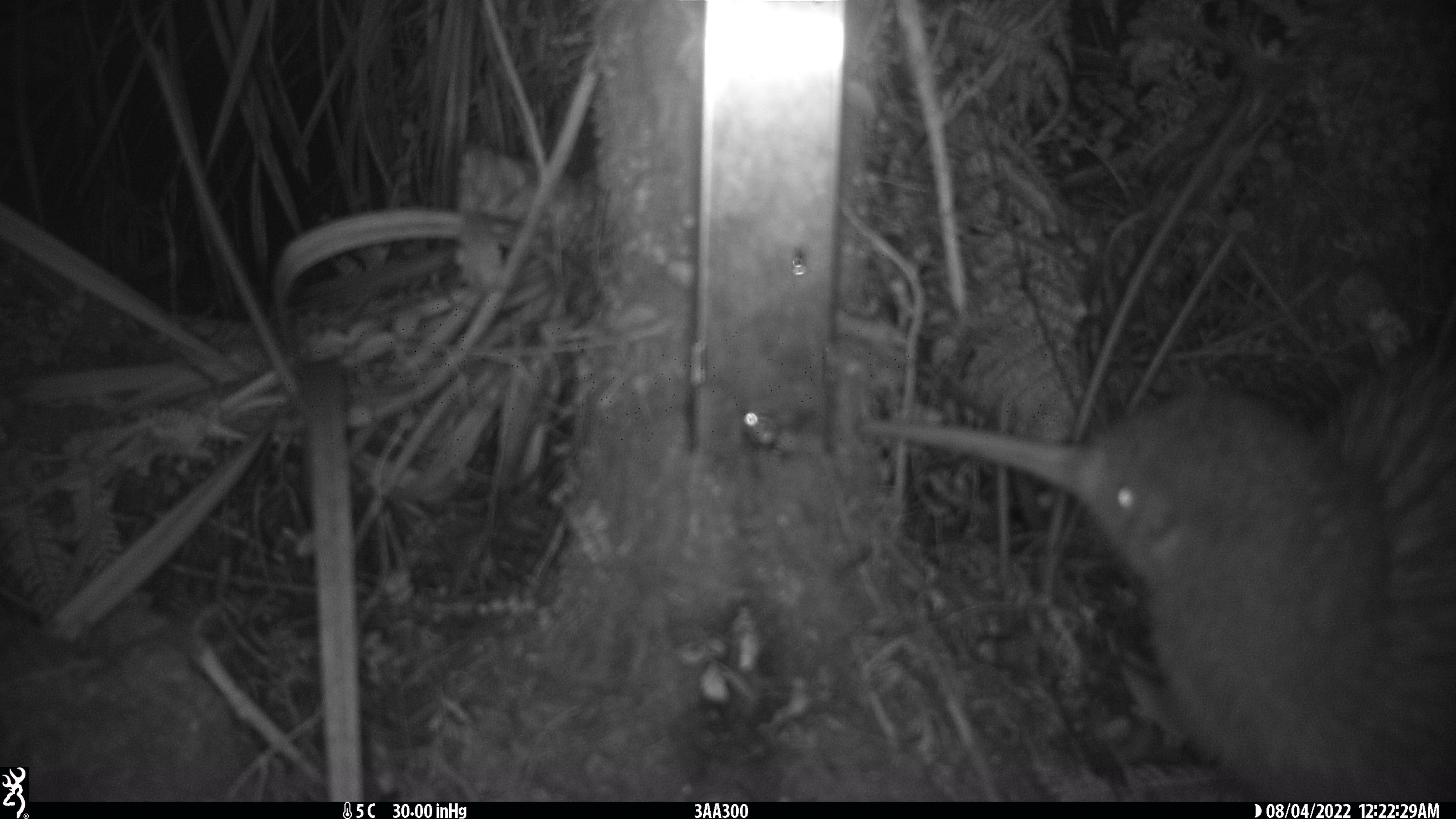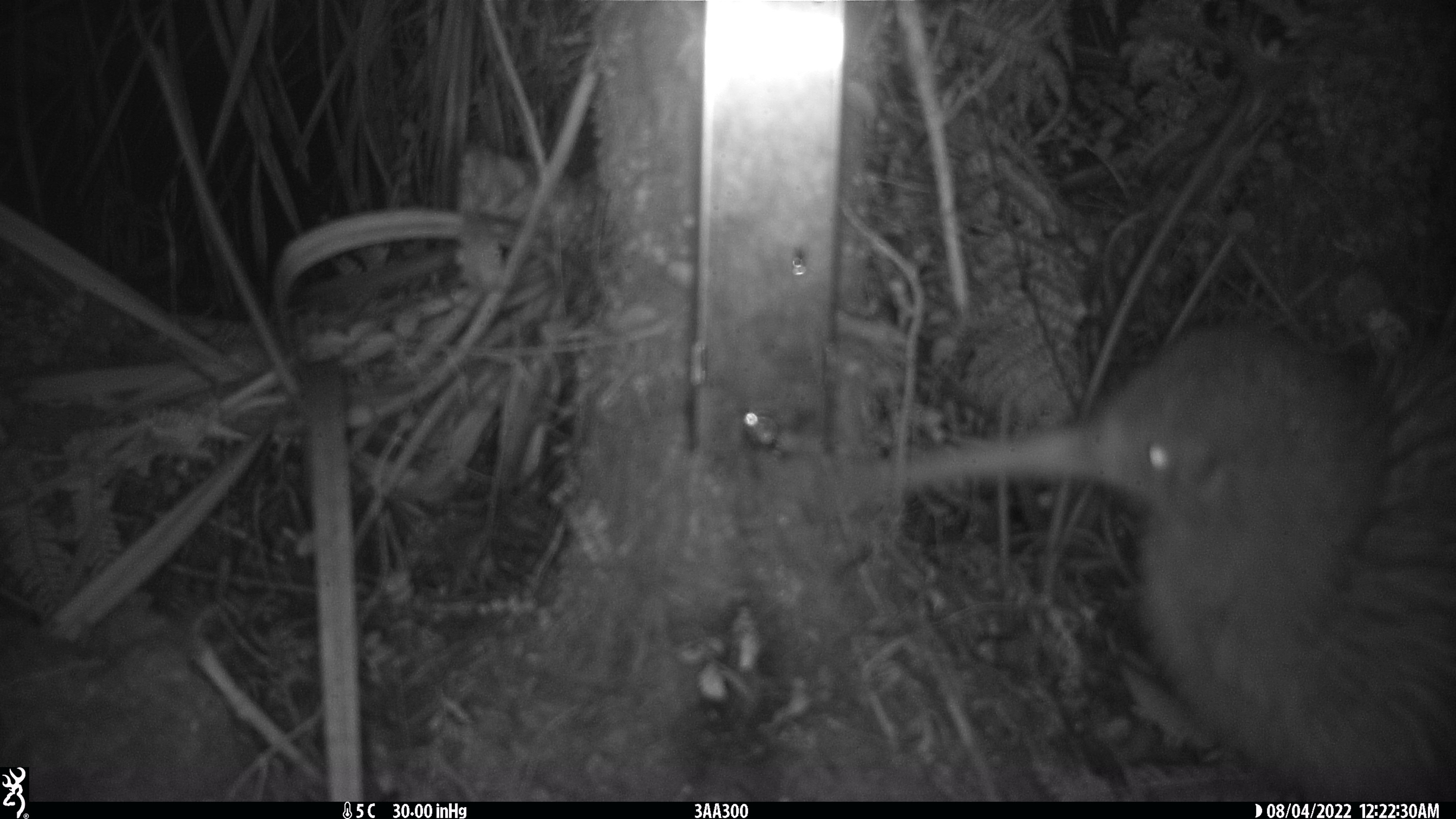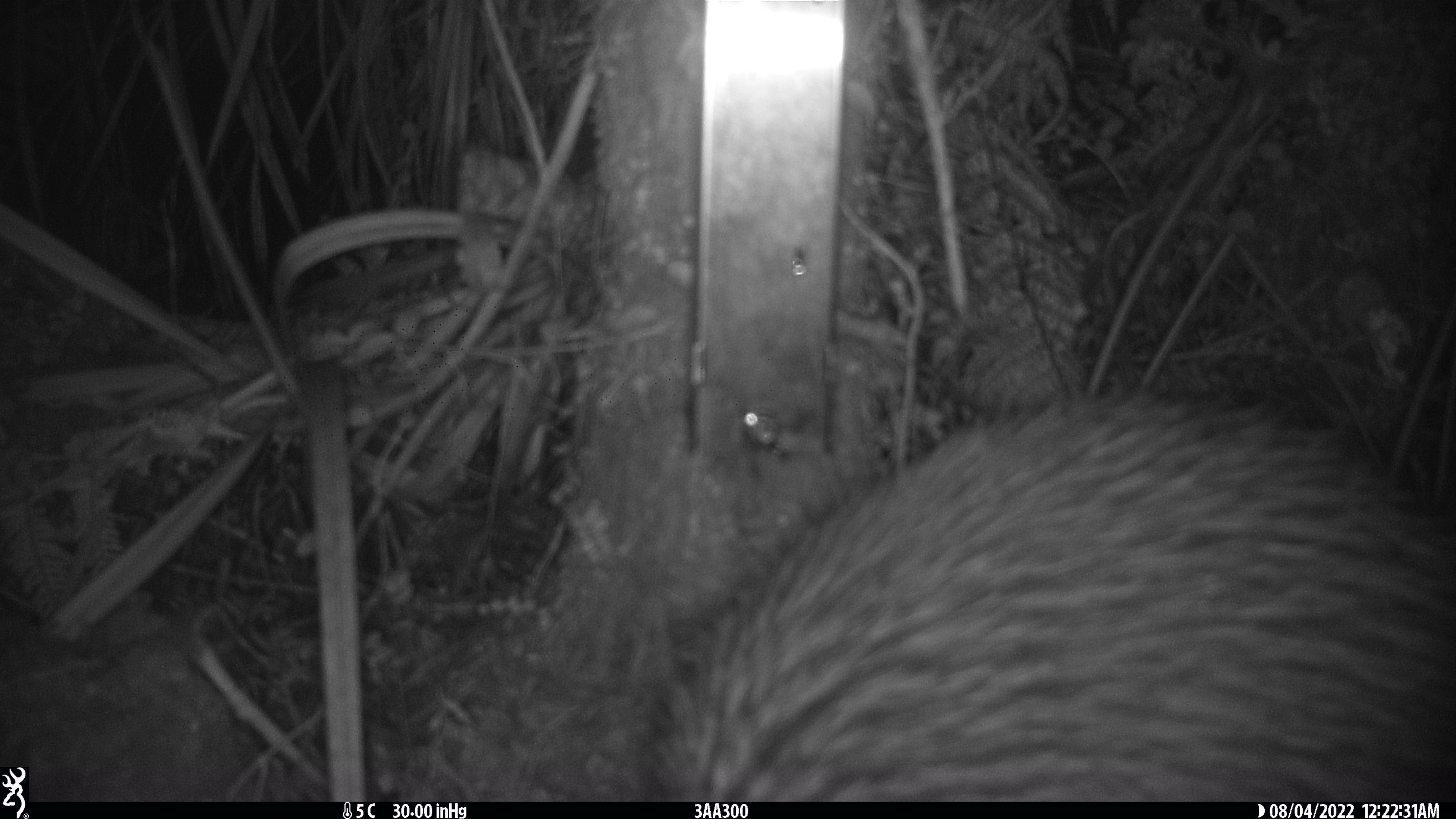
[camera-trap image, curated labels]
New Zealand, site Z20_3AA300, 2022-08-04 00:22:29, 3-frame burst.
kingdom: Animalia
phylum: Chordata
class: Aves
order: Apterygiformes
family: Apterygidae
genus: Apteryx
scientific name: Apteryx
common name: kiwi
Kiwi (Apteryx).